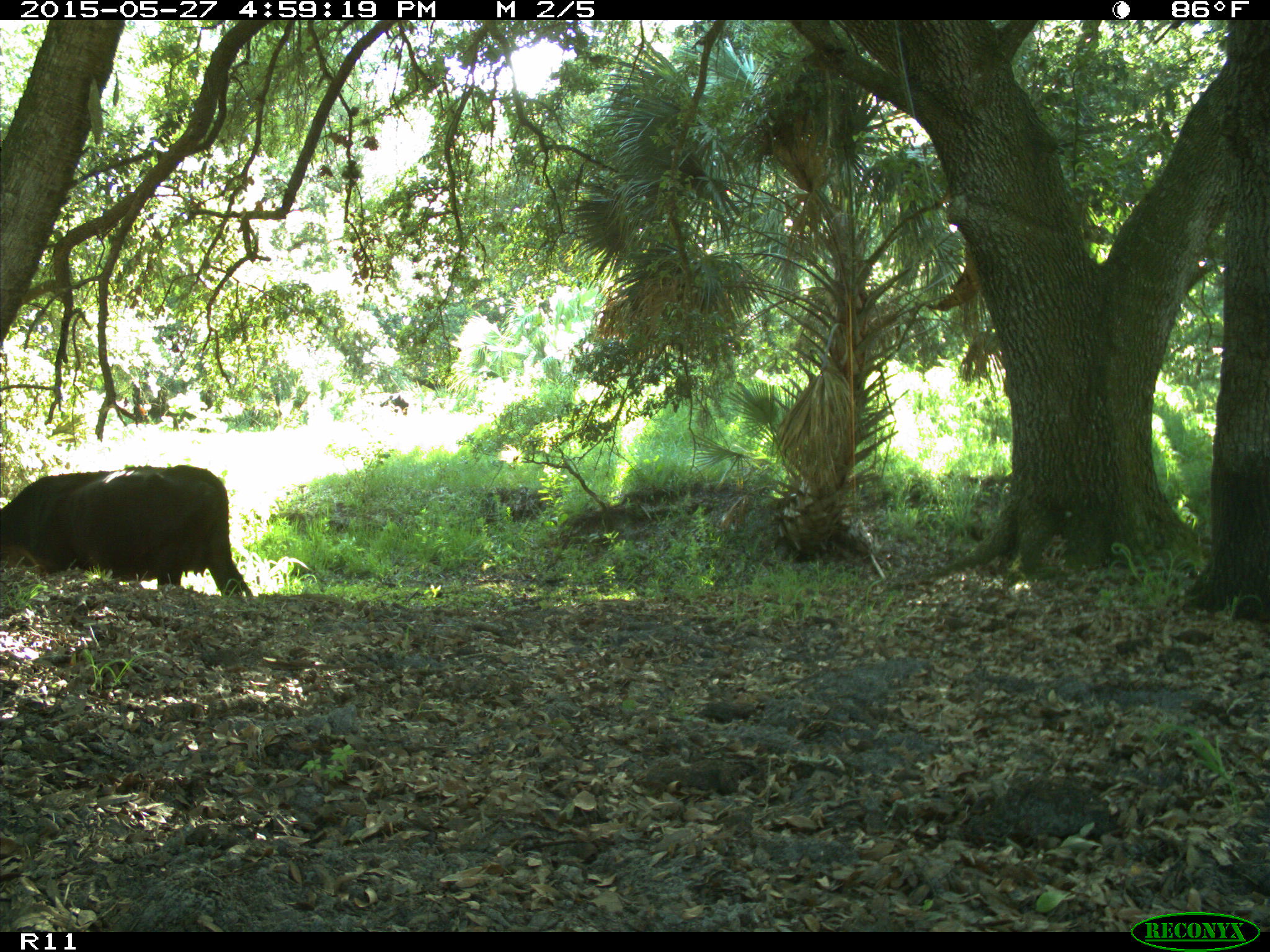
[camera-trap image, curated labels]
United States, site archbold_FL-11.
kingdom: Animalia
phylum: Chordata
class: Mammalia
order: Artiodactyla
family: Bovidae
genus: Bos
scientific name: Bos taurus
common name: domestic cow